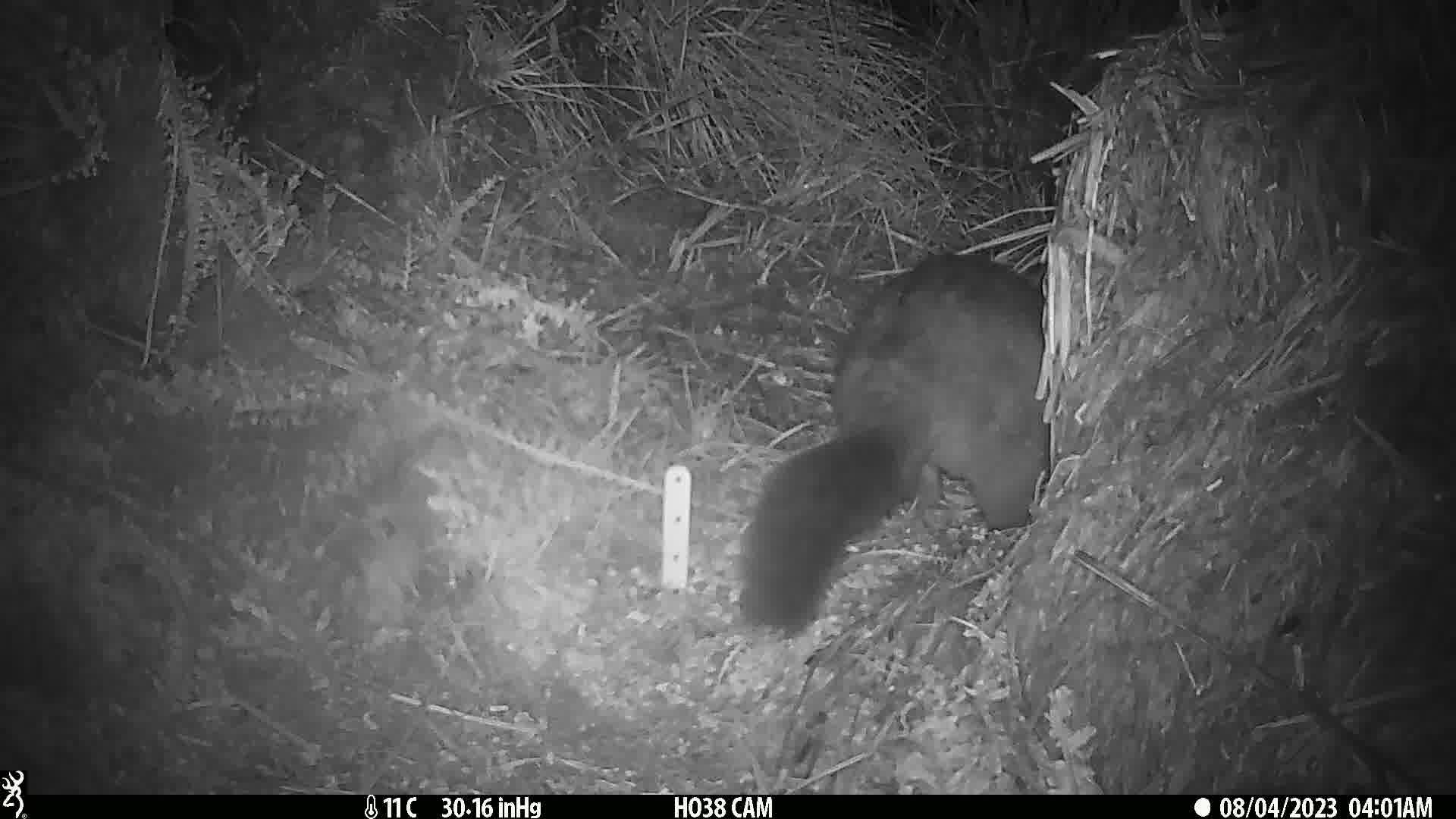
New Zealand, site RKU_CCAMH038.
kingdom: Animalia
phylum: Chordata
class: Mammalia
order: Diprotodontia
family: Phalangeridae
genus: Trichosurus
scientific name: Trichosurus vulpecula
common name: common brushtail possum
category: possum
Possum (common brushtail possum) (Trichosurus vulpecula).